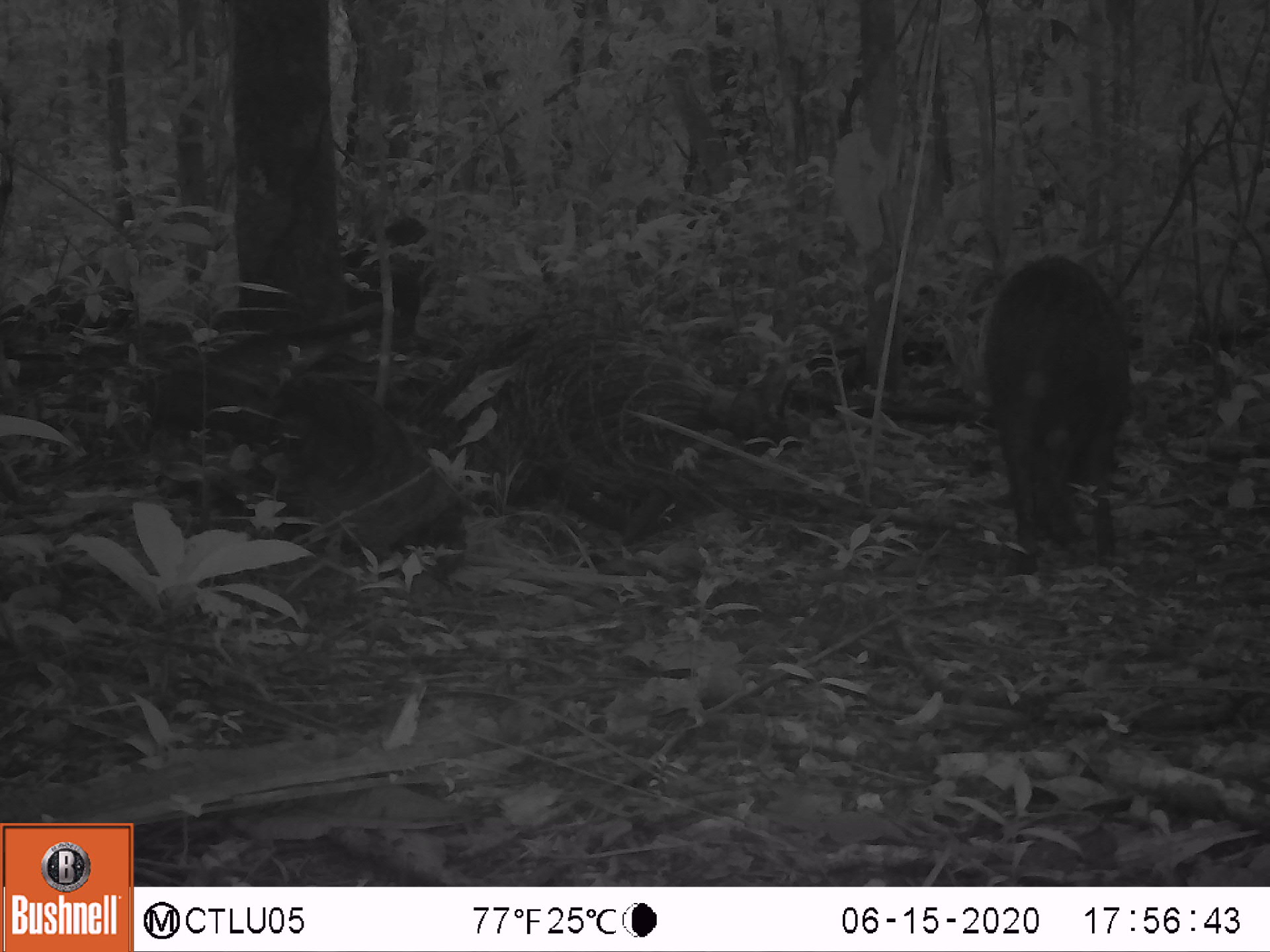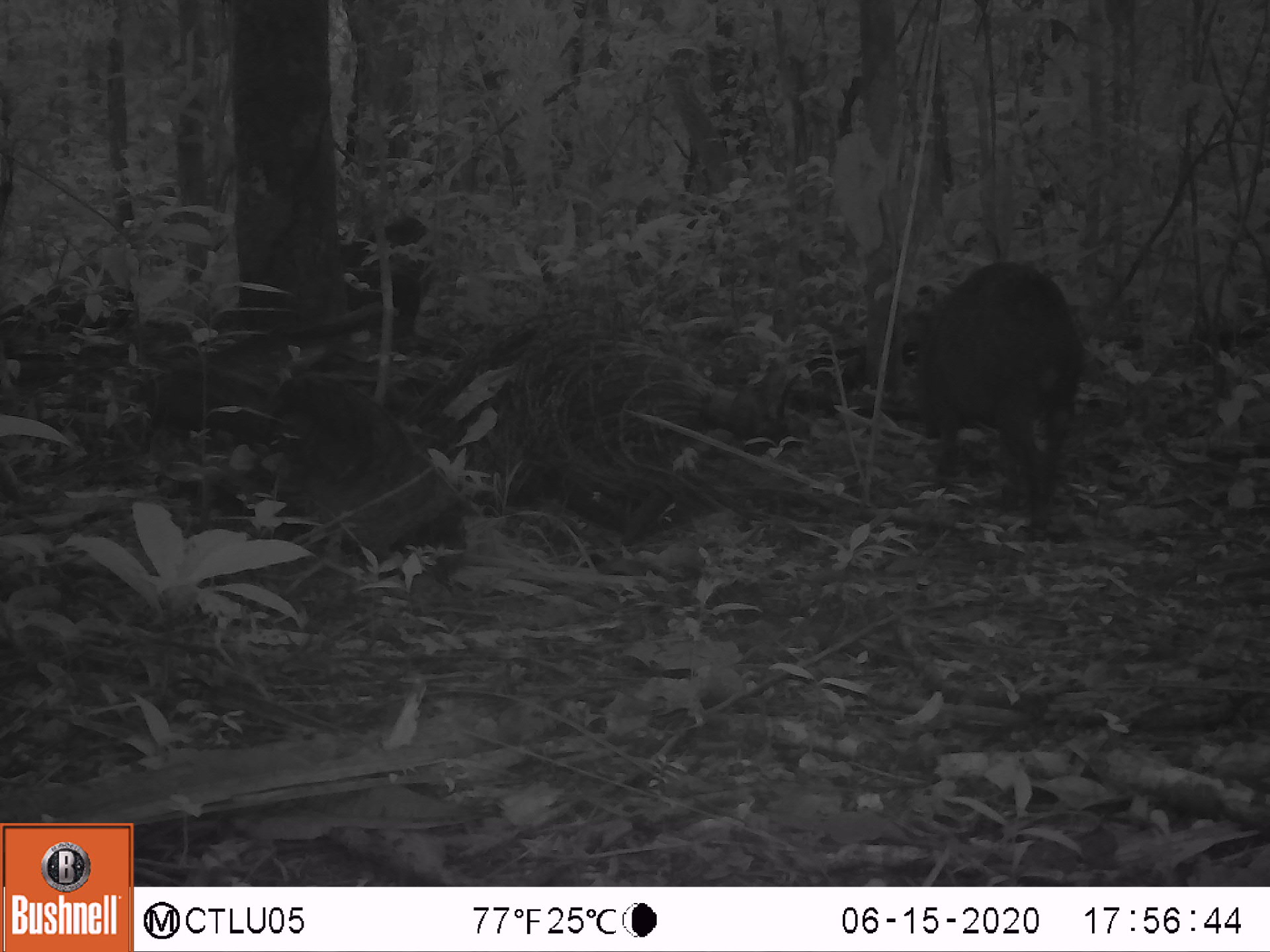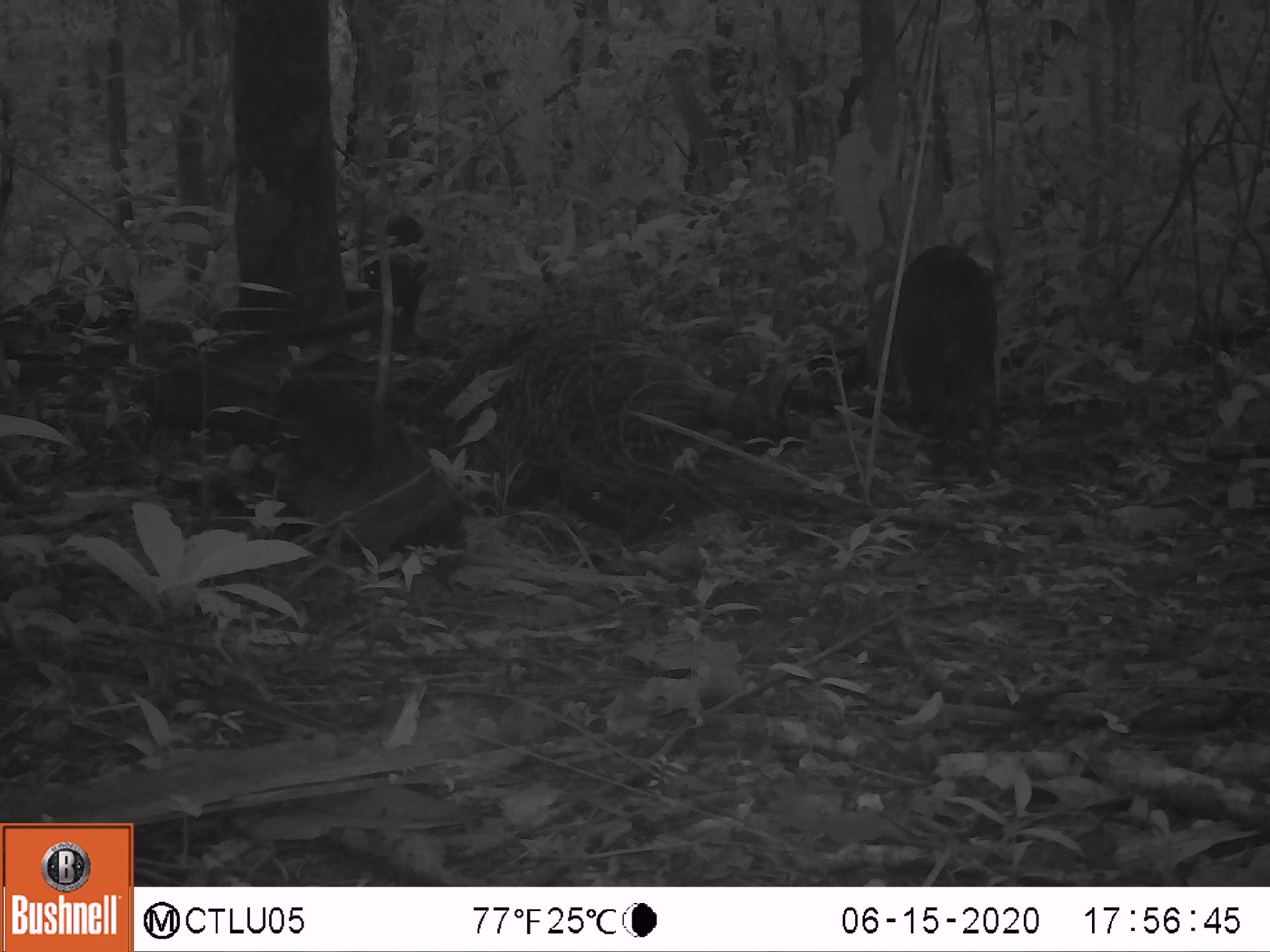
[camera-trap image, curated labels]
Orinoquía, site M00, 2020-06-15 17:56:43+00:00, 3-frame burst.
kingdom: Animalia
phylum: Chordata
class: Mammalia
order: Artiodactyla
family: Tayassuidae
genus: Pecari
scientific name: Pecari tajacu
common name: collared peccary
Collared peccary (Pecari tajacu).